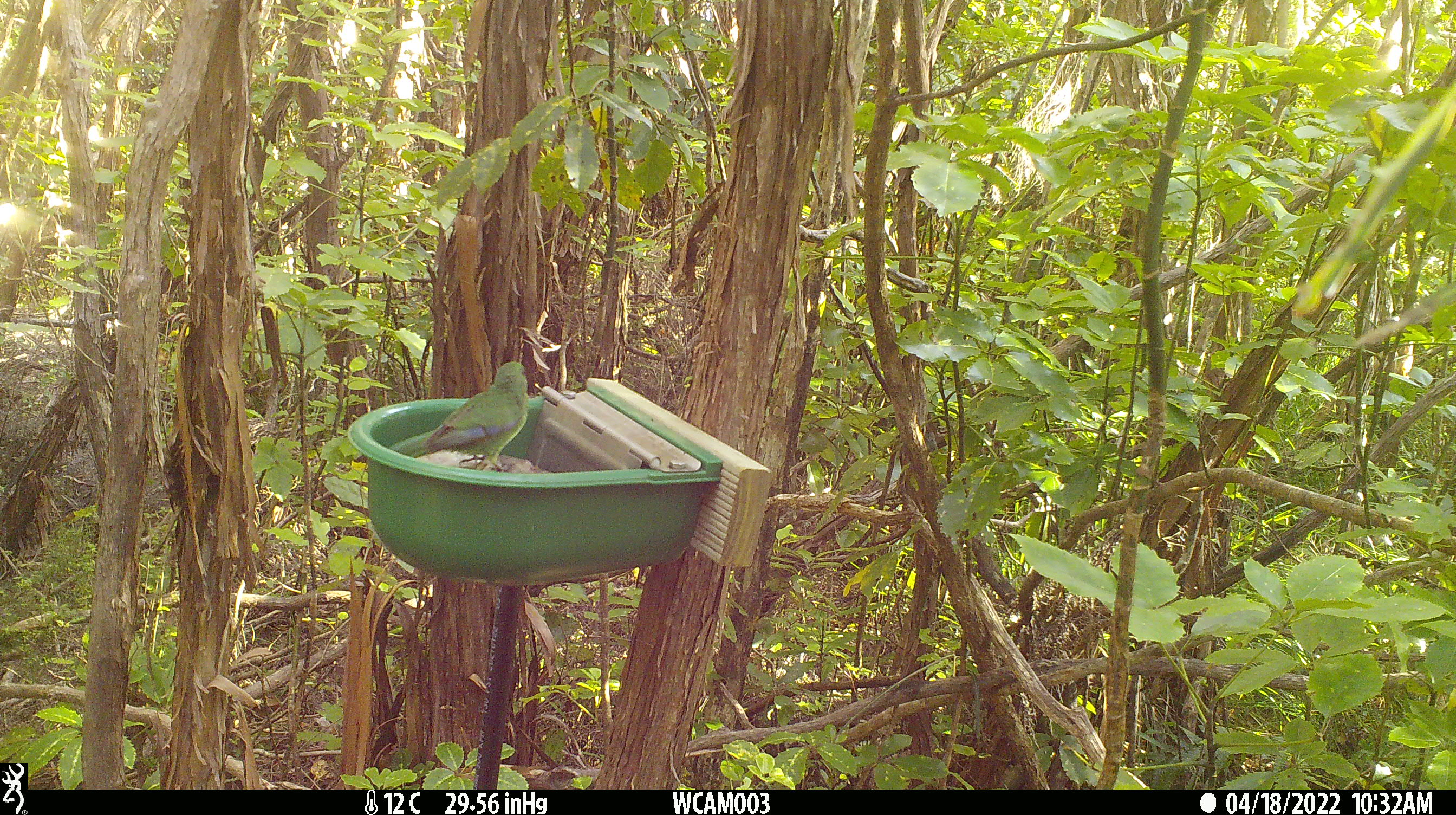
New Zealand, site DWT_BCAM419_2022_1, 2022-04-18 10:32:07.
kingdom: Animalia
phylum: Chordata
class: Aves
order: Psittaciformes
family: Psittaculidae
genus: Cyanoramphus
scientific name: Cyanoramphus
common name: parakeet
Parakeet (Cyanoramphus).